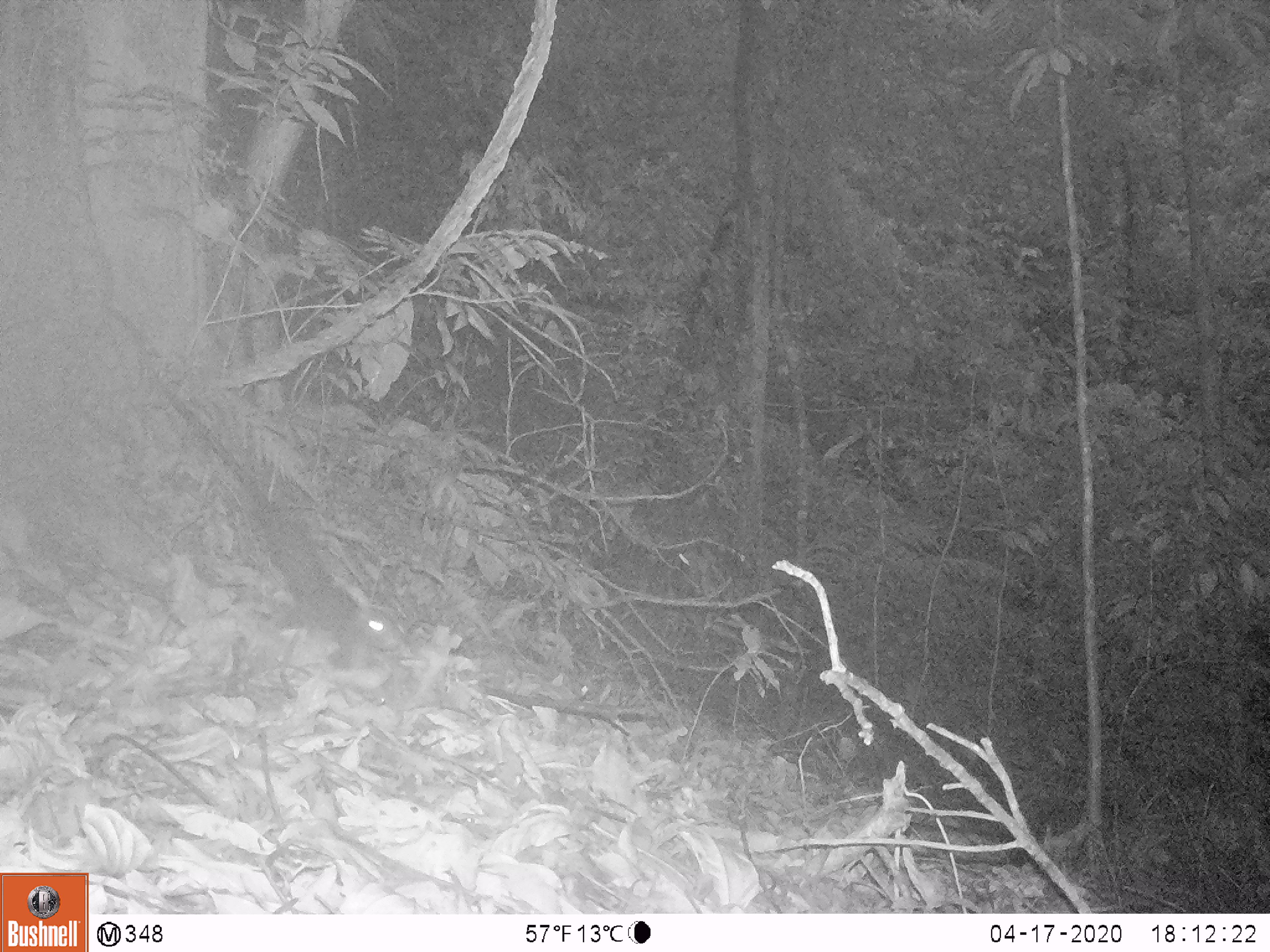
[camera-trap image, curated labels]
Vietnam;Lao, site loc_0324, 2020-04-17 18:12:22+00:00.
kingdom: Animalia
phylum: Chordata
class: Mammalia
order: Rodentia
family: Sciuridae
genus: Callosciurus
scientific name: Callosciurus erythraeus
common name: pallas's squirrel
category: pallass squirrel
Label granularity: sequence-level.